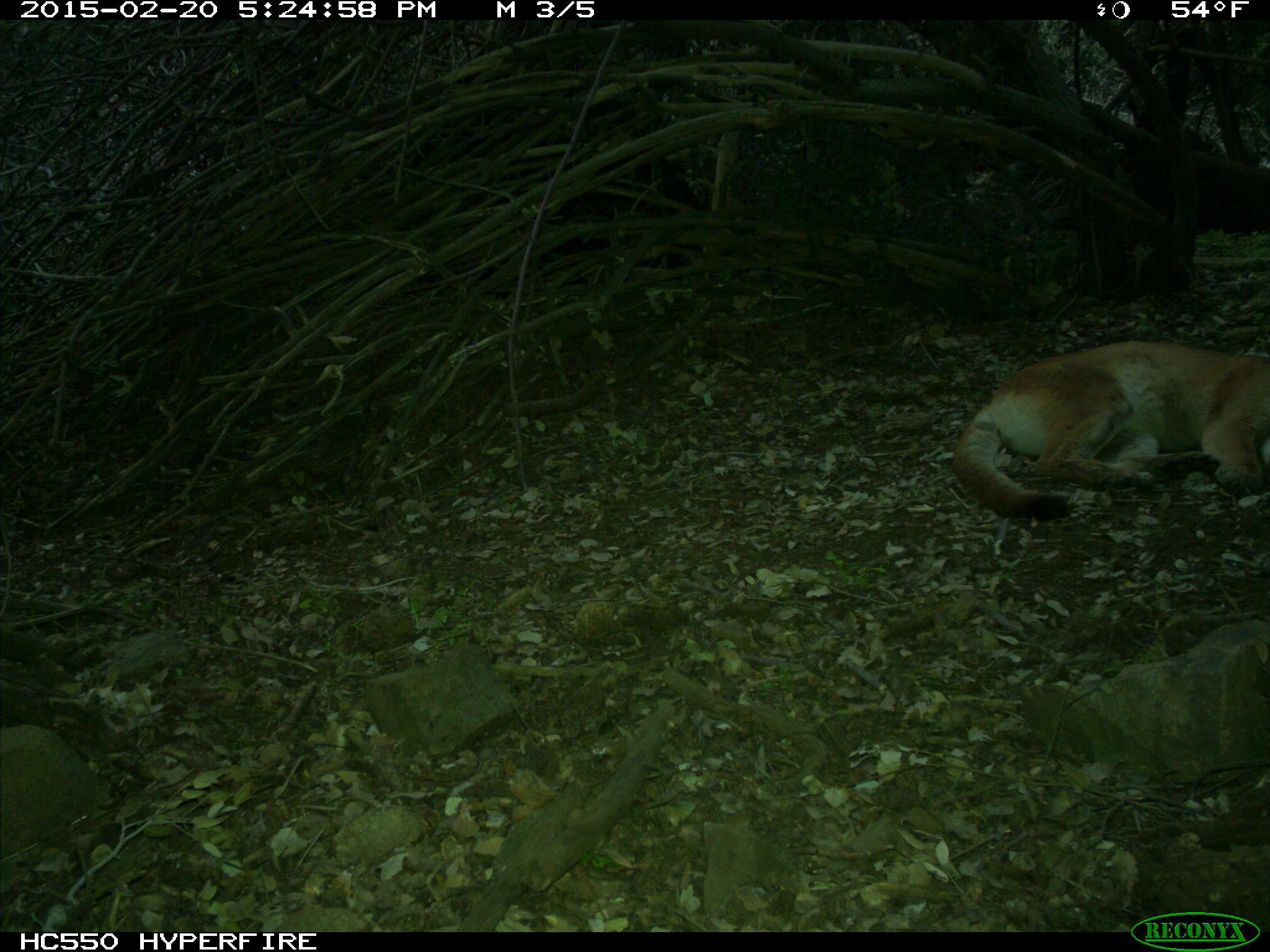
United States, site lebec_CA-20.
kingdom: Animalia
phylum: Chordata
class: Mammalia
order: Carnivora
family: Felidae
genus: Puma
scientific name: Puma concolor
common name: mountain lion